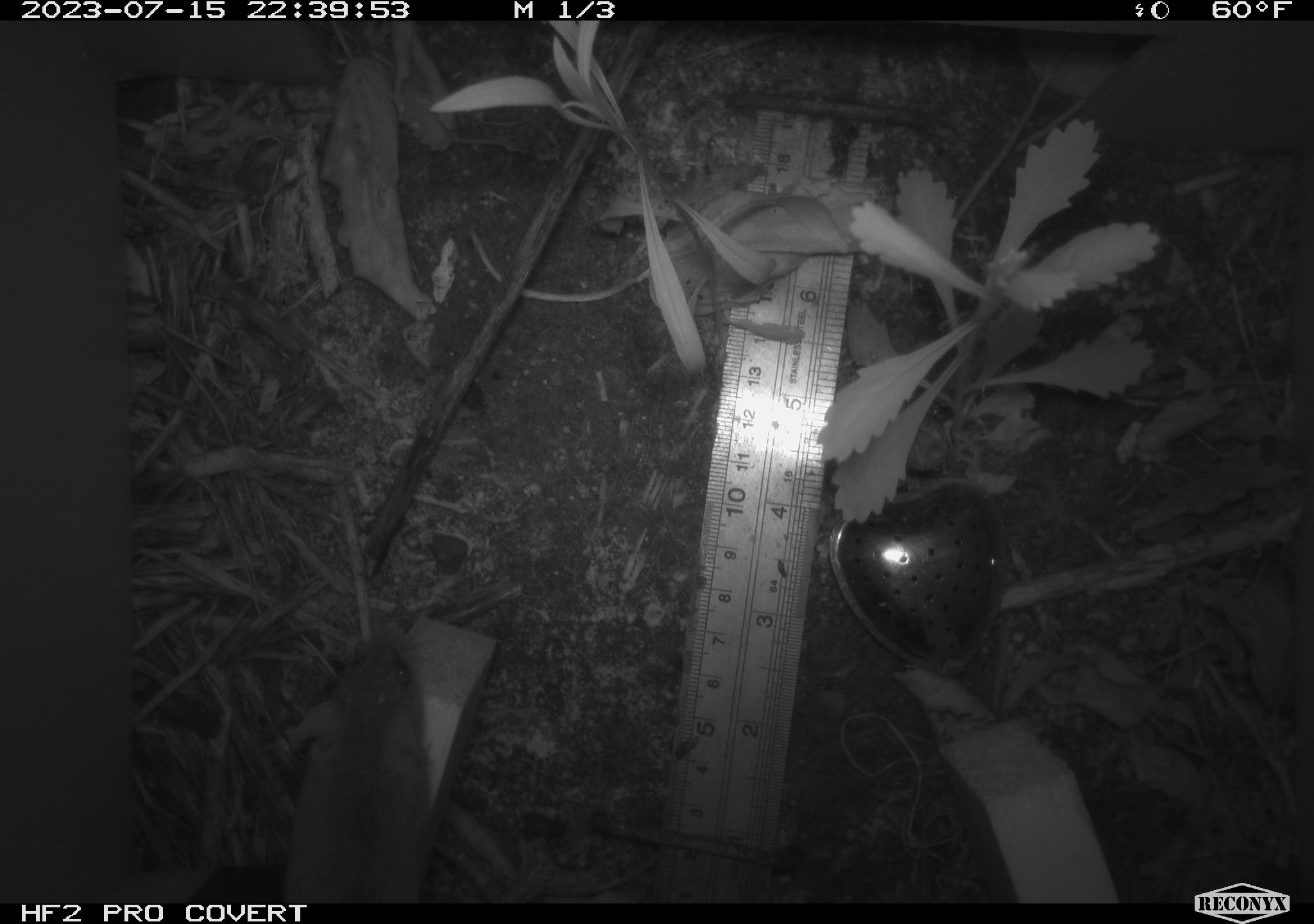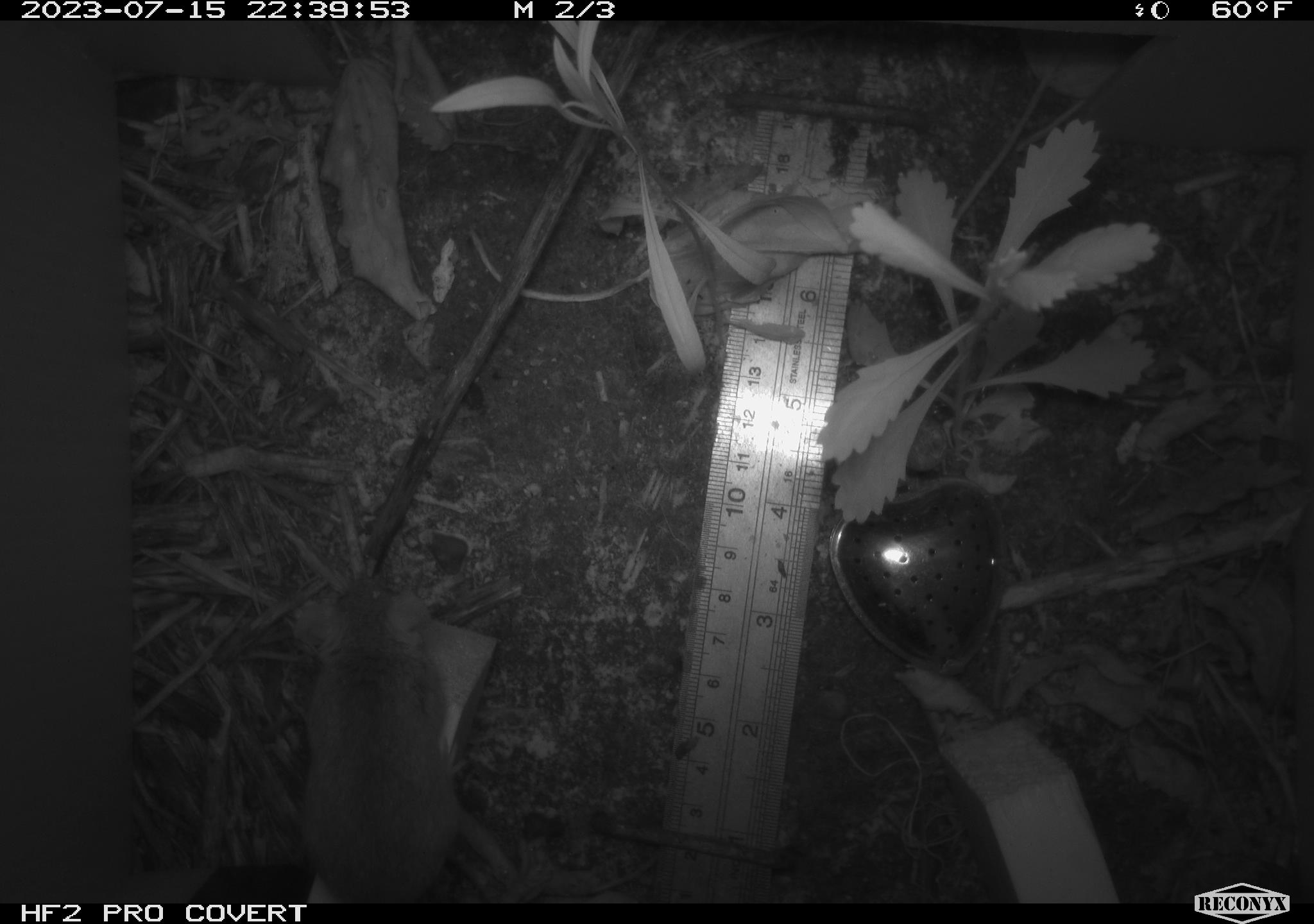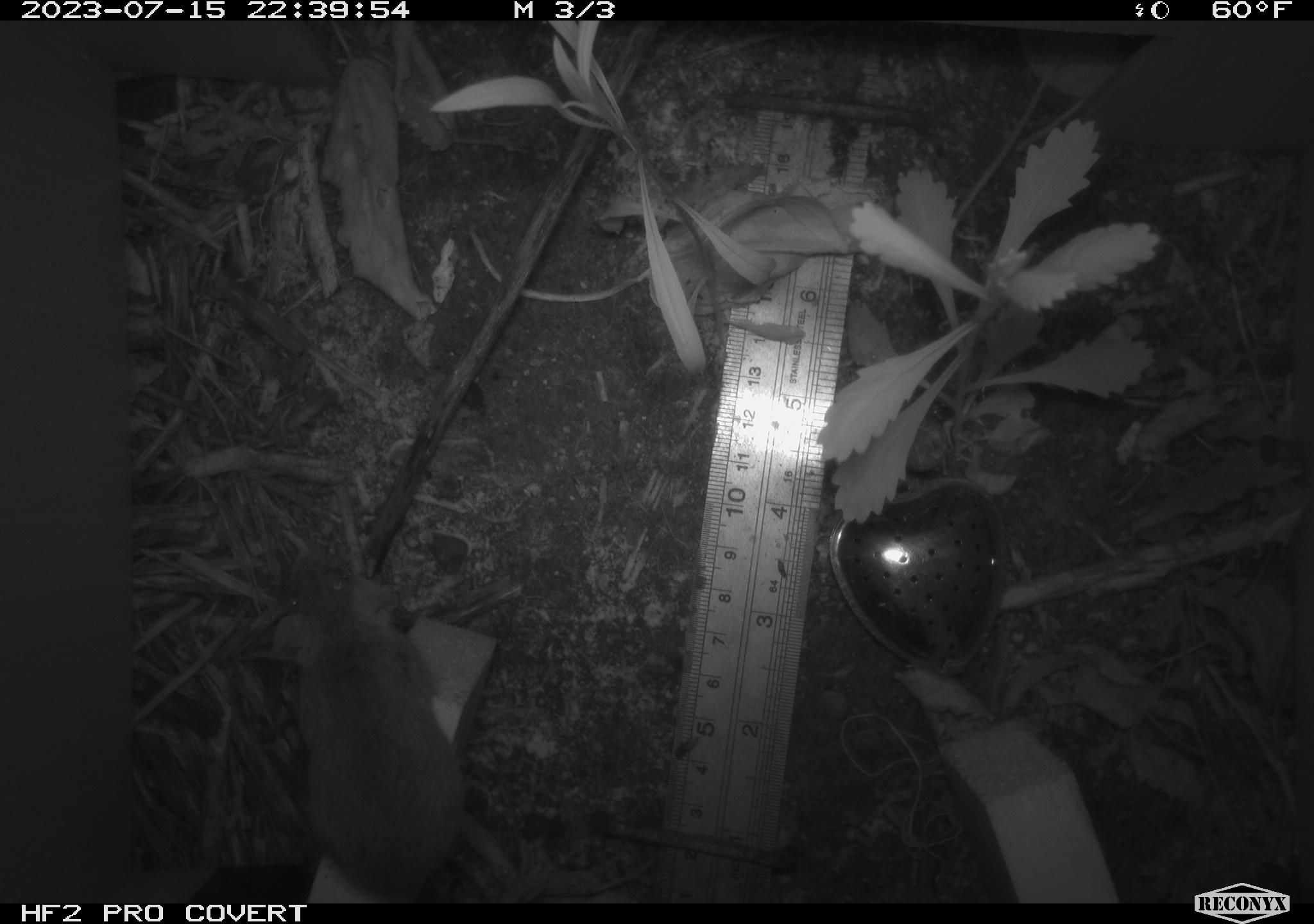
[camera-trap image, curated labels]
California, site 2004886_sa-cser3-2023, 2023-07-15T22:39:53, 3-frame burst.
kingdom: Animalia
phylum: Chordata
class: Mammalia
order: Rodentia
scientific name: Rodentia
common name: mouse species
Mouse species (Rodentia).